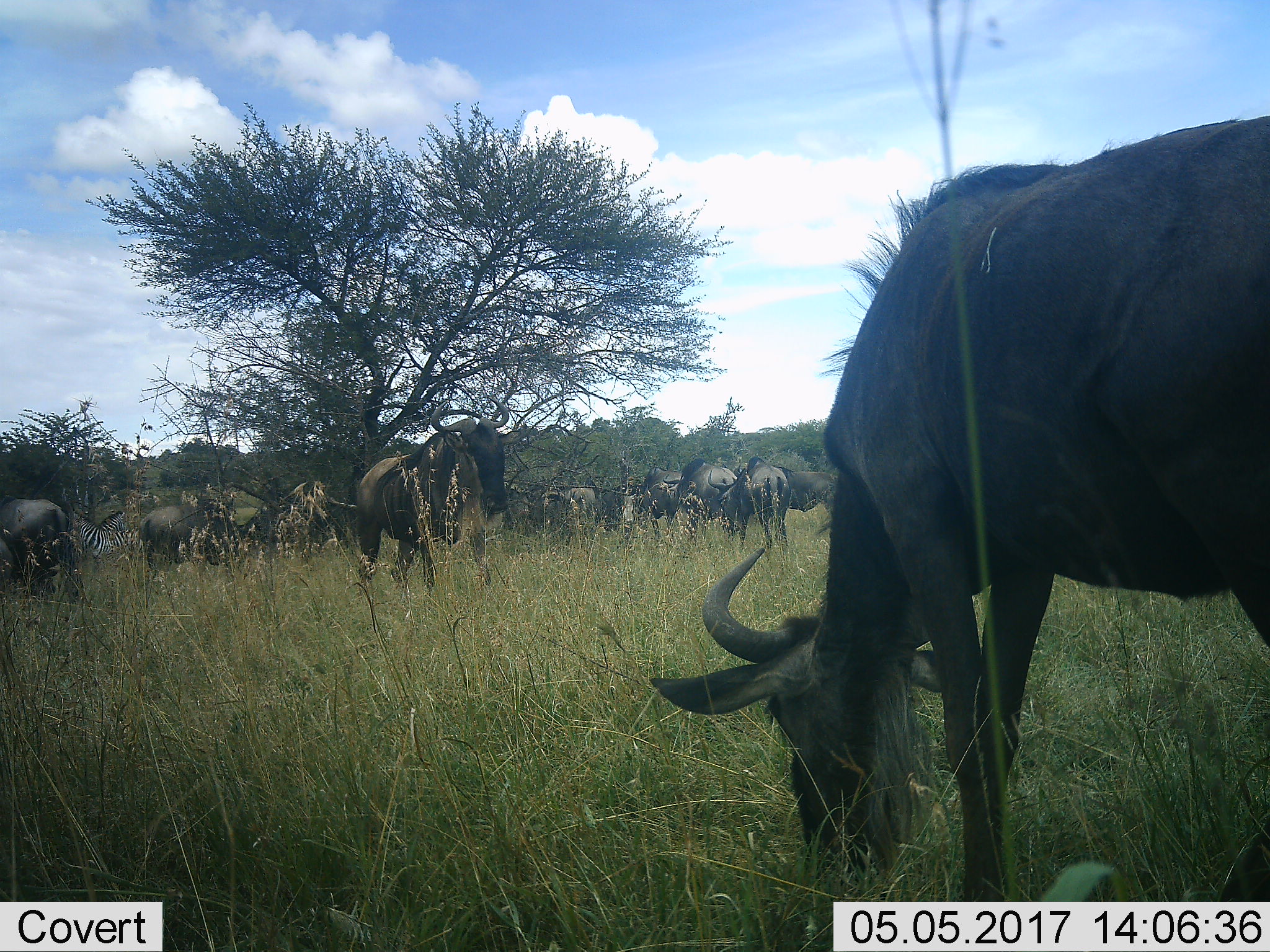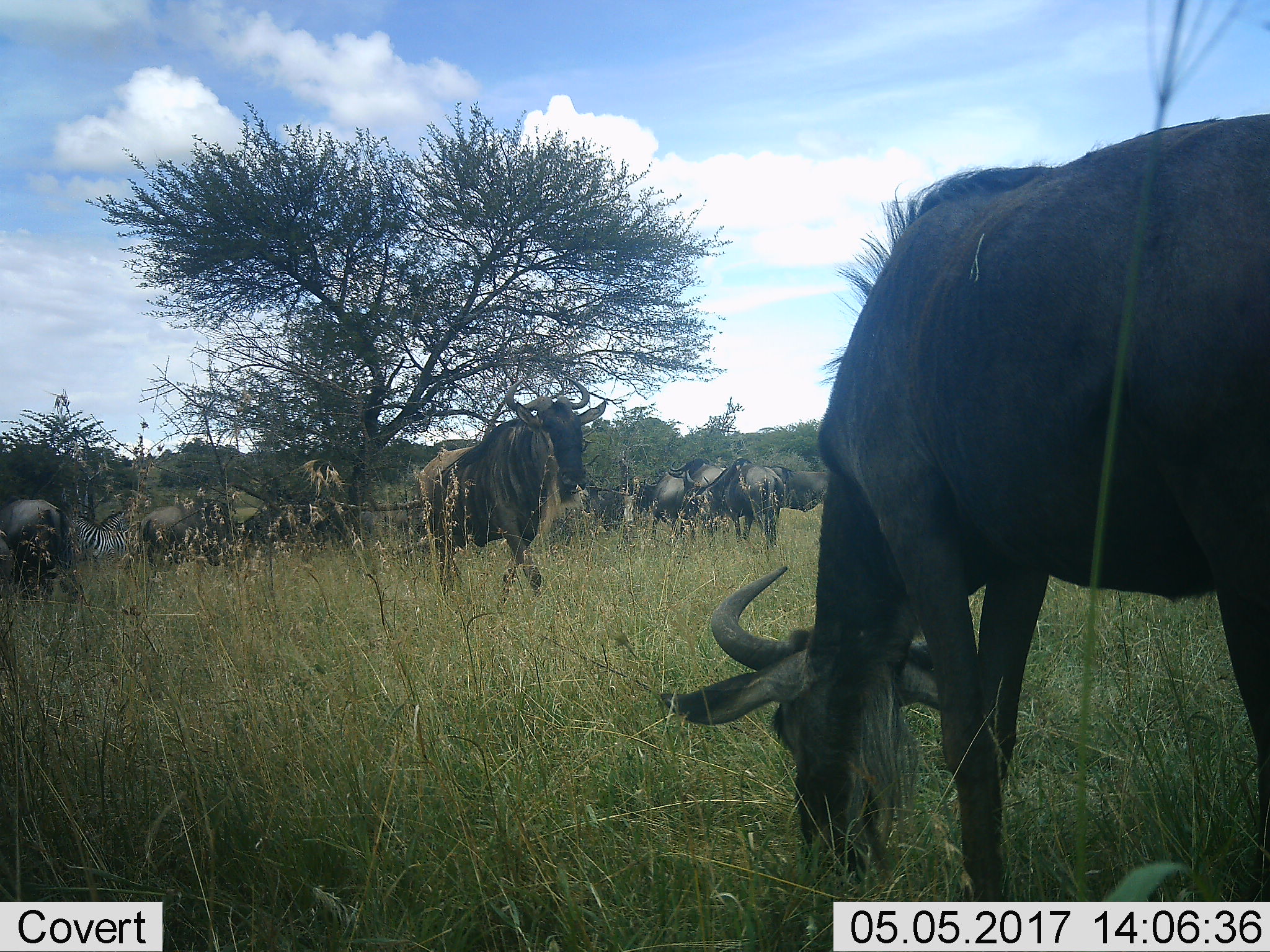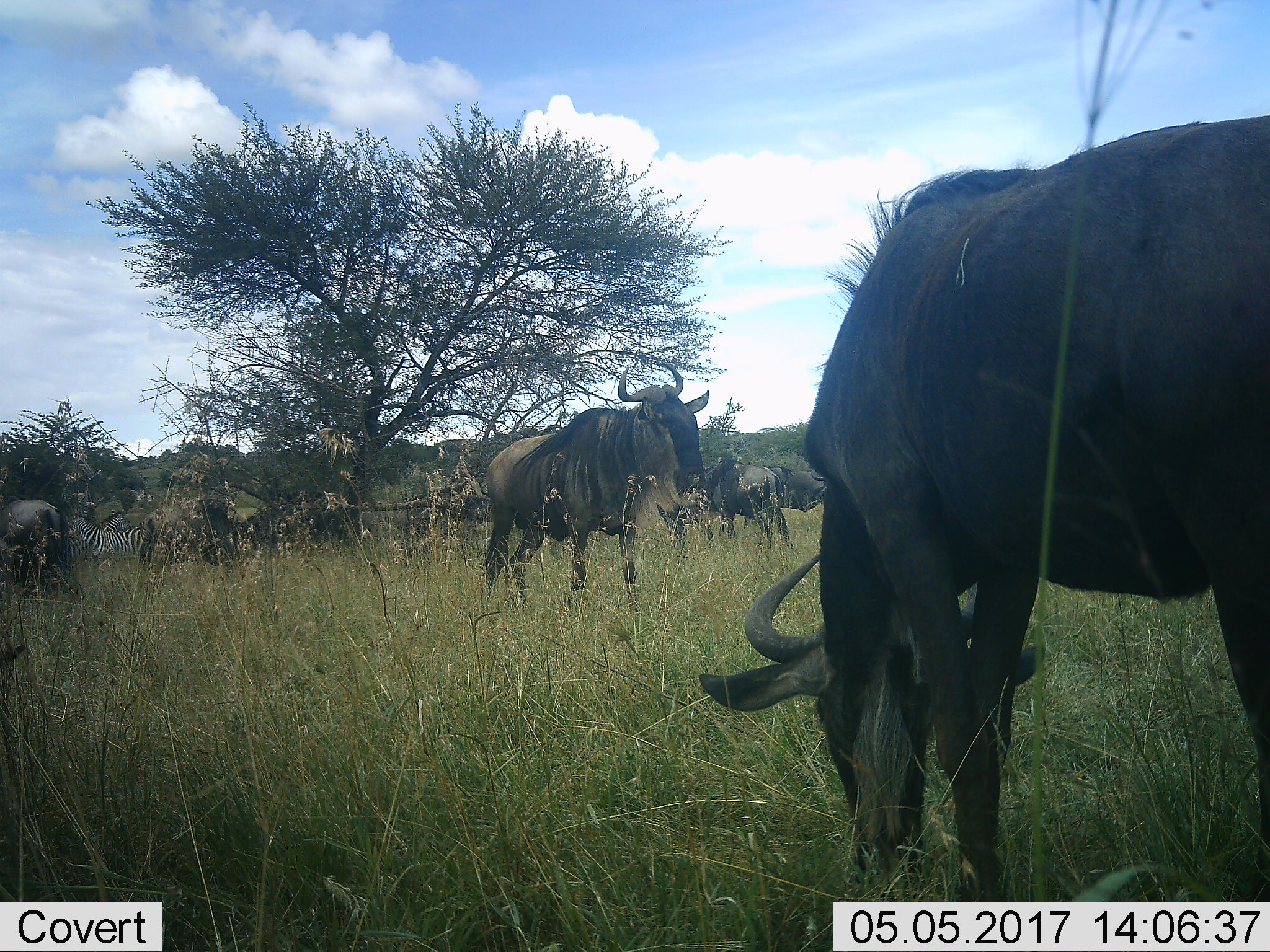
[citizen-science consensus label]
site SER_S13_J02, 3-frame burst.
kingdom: Animalia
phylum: Chordata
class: Mammalia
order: Artiodactyla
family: Bovidae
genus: Connochaetes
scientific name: Connochaetes taurinus taurinus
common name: blue wildebeest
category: wildebeestblue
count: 11-50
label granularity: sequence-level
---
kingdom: Animalia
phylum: Chordata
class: Mammalia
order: Perissodactyla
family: Equidae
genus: Equus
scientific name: Equus quagga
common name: plains zebra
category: zebraplains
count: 2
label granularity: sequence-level